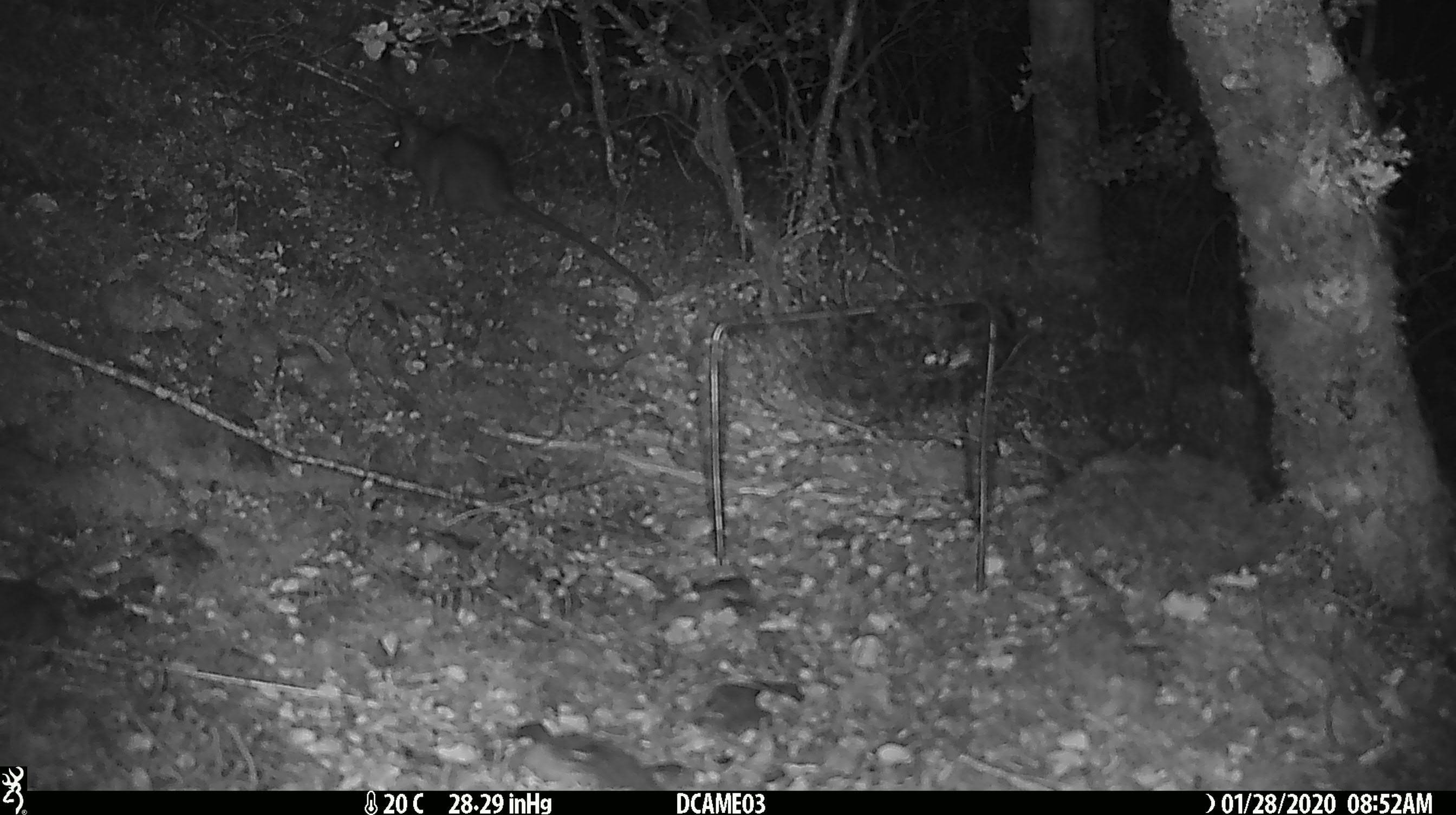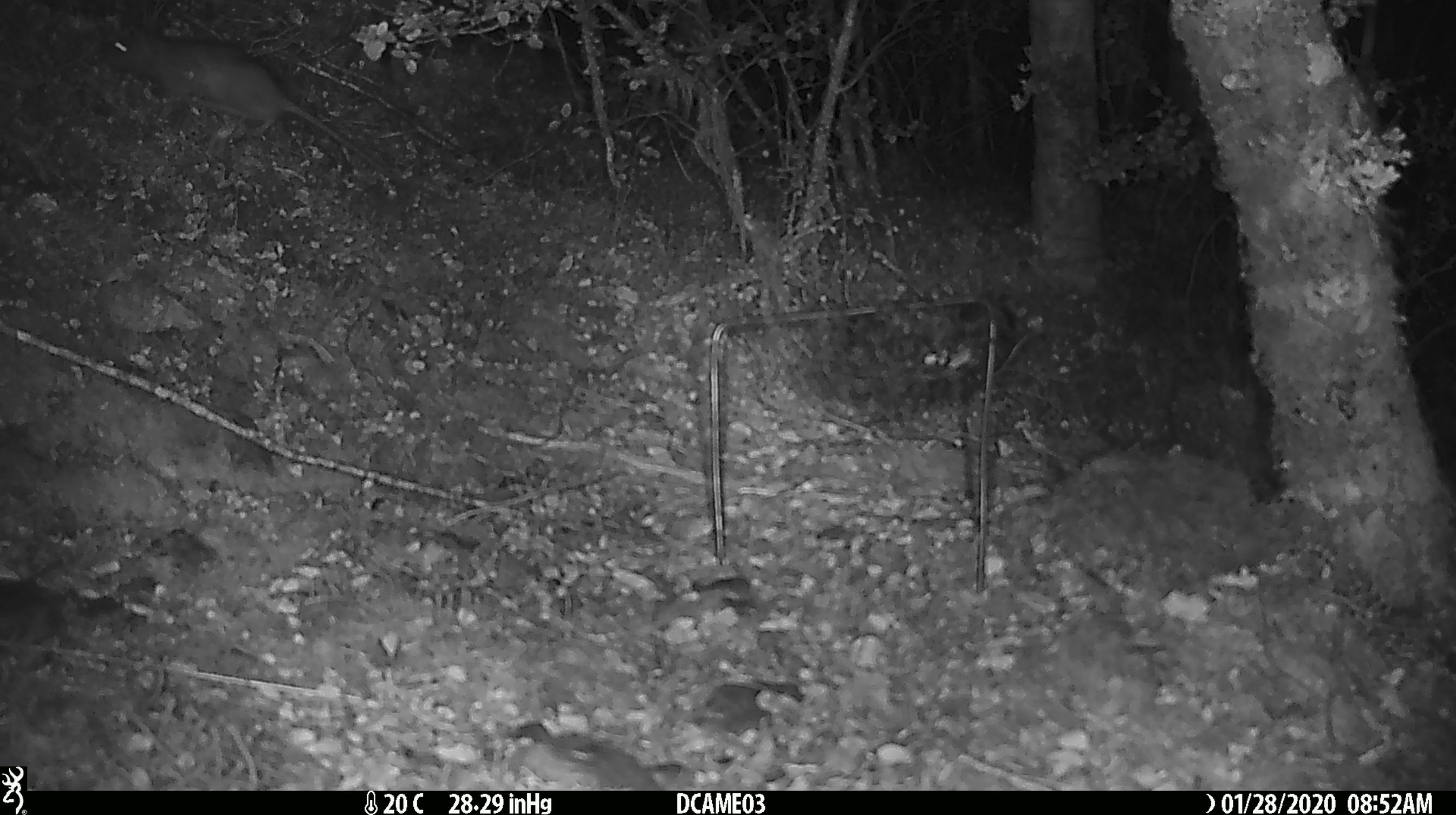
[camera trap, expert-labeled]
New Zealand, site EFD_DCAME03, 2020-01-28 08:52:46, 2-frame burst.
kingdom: Animalia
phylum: Chordata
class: Mammalia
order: Rodentia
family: Muridae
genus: Rattus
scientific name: Rattus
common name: rat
Rat (Rattus).